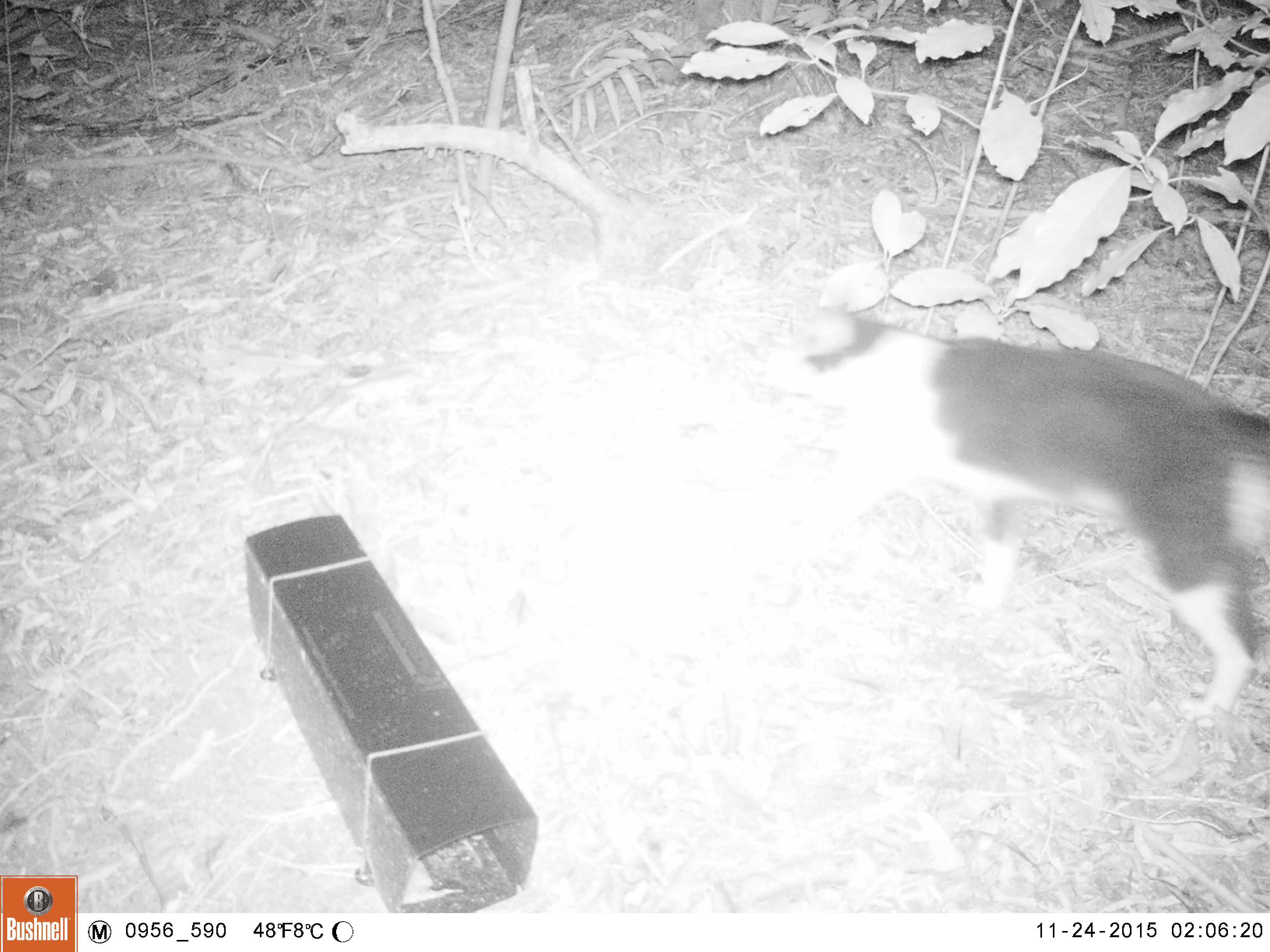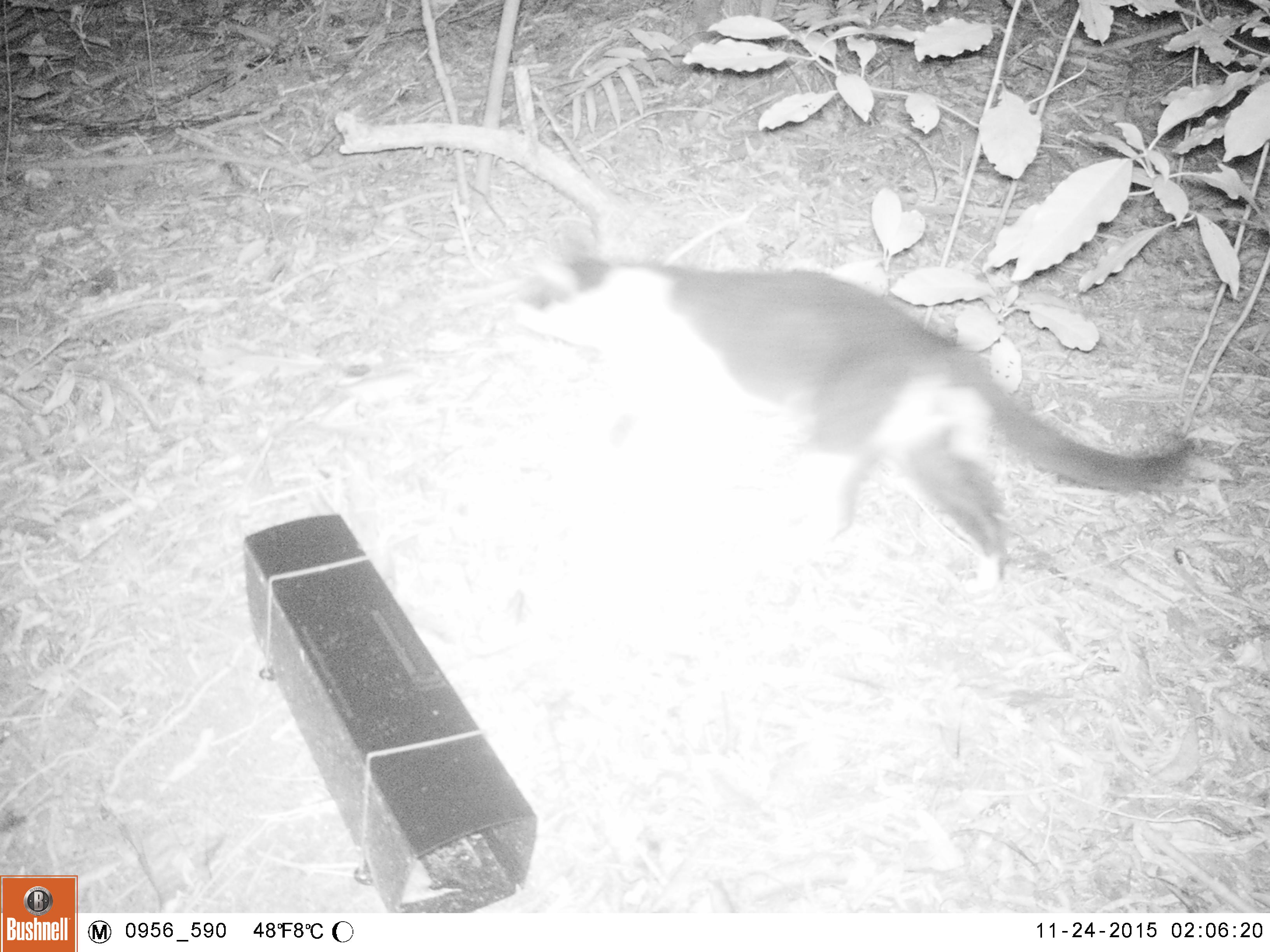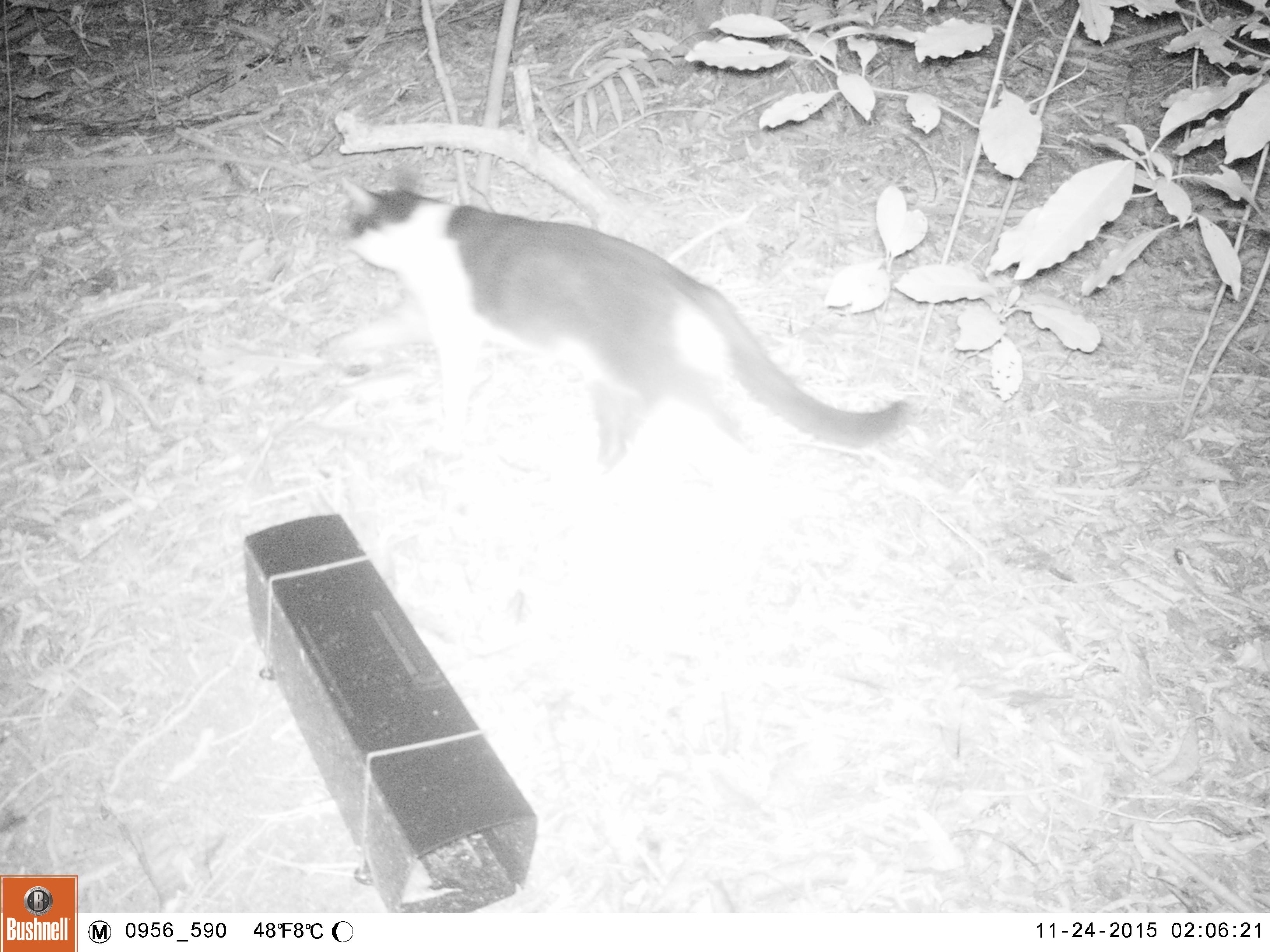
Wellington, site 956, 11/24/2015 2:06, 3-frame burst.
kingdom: Animalia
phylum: Chordata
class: Mammalia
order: Carnivora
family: Felidae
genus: Felis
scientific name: Felis catus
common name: cat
Cat (Felis catus).